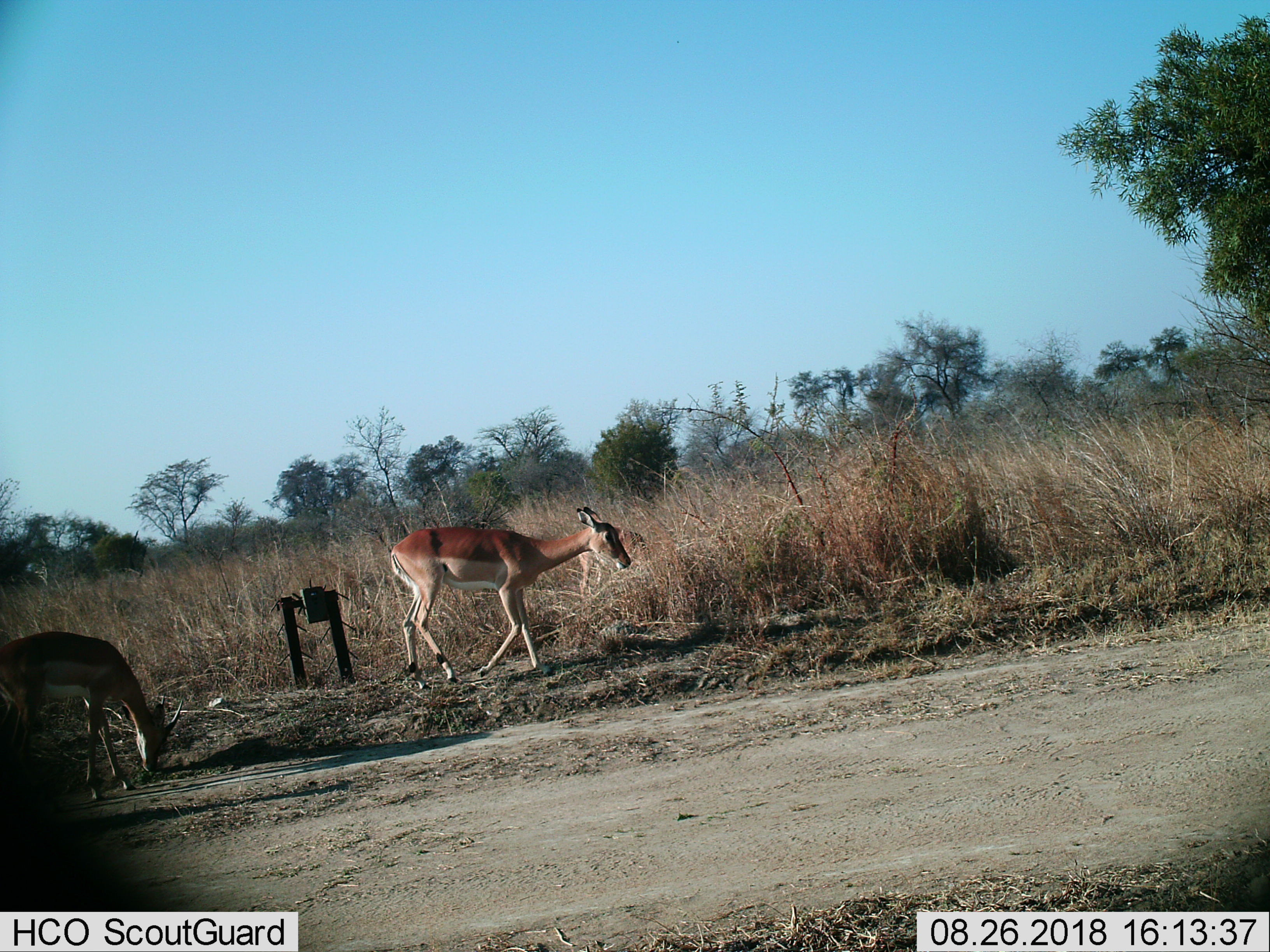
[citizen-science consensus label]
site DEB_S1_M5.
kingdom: Animalia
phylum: Chordata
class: Mammalia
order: Artiodactyla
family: Bovidae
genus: Aepyceros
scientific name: Aepyceros melampus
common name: impala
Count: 2.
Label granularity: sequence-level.